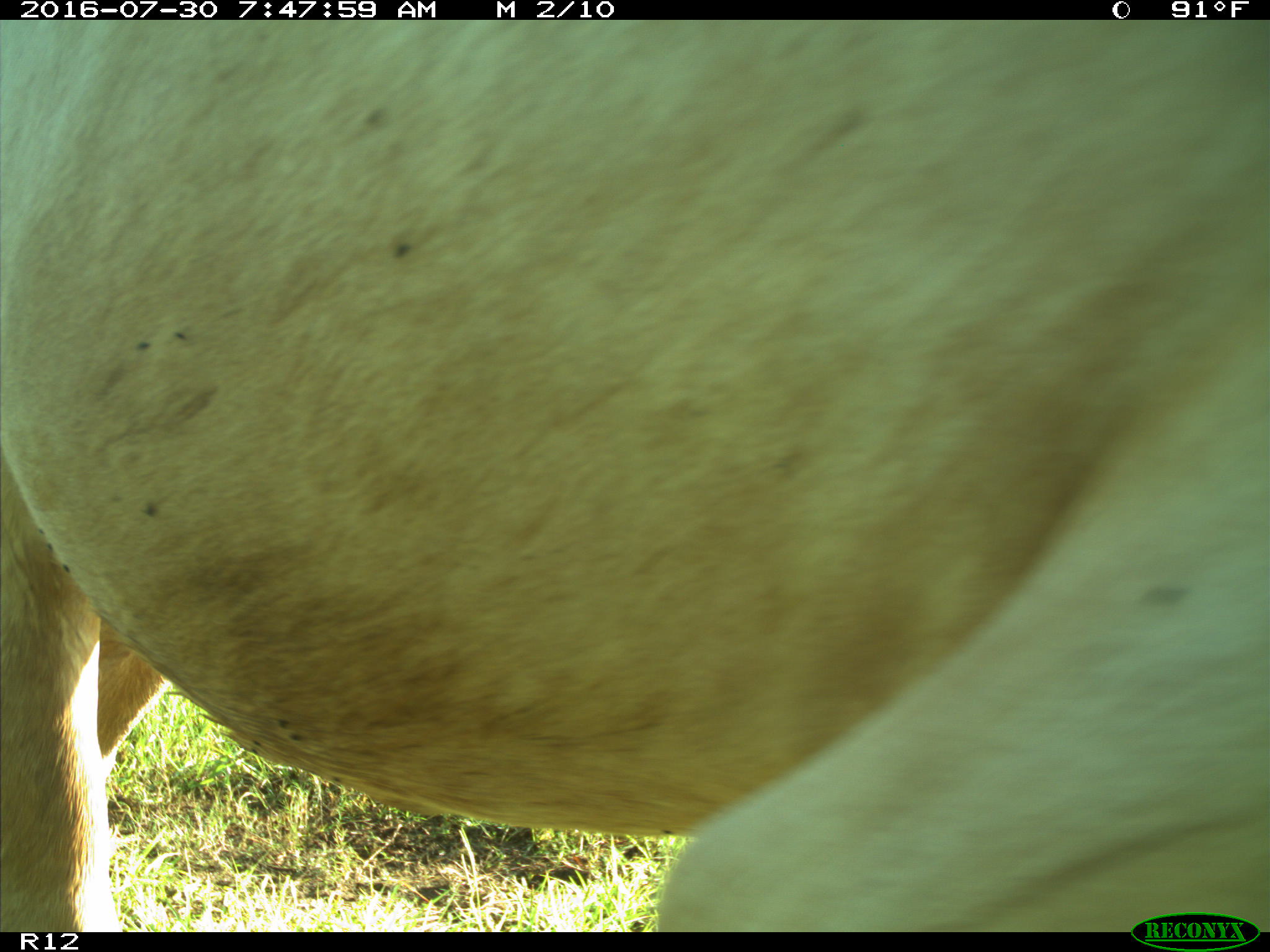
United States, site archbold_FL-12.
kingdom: Animalia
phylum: Chordata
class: Mammalia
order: Artiodactyla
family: Bovidae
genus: Bos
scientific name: Bos taurus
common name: domestic cow